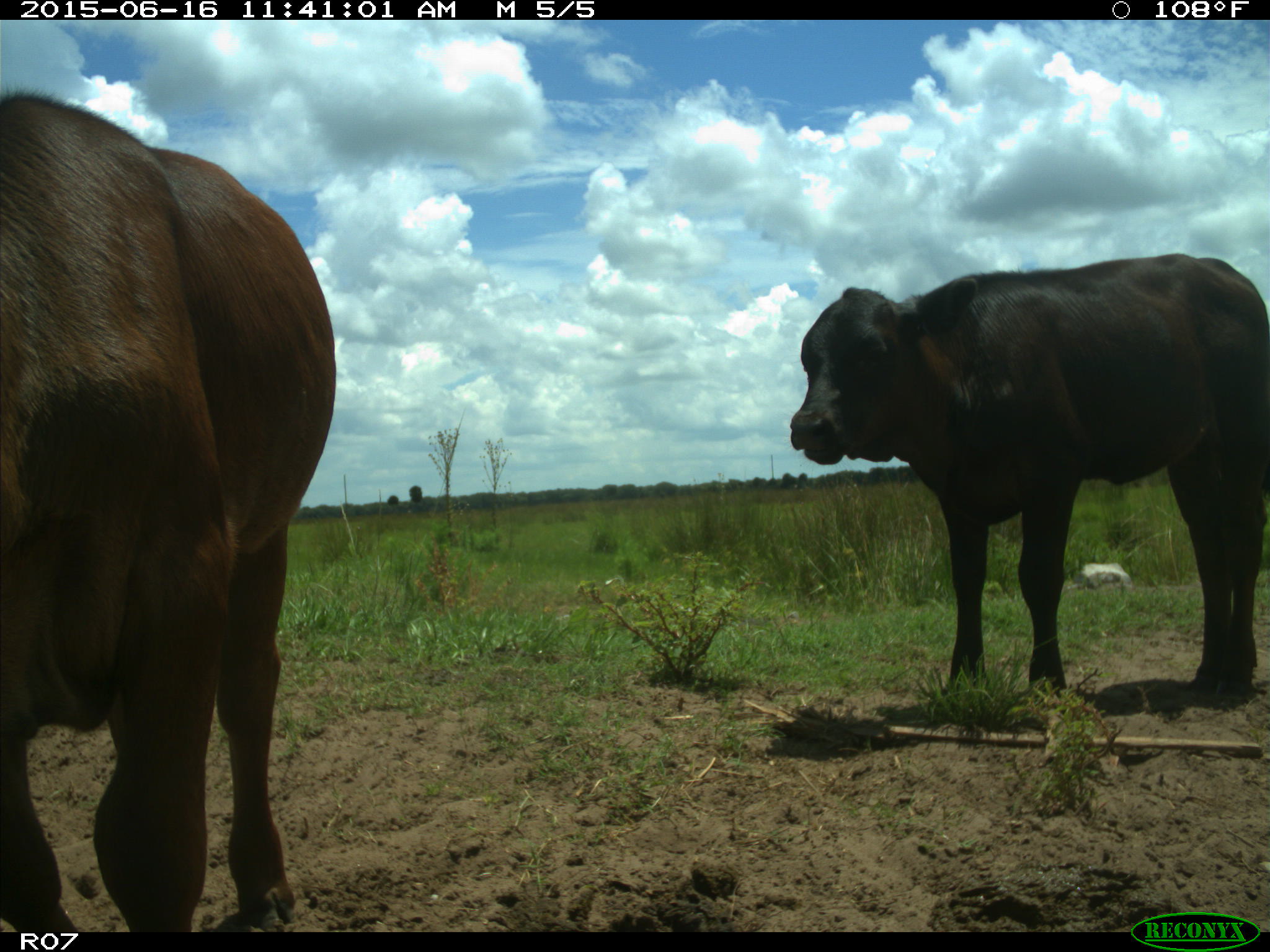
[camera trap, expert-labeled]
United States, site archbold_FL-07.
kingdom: Animalia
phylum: Chordata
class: Mammalia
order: Artiodactyla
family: Bovidae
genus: Bos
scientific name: Bos taurus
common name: domestic cow